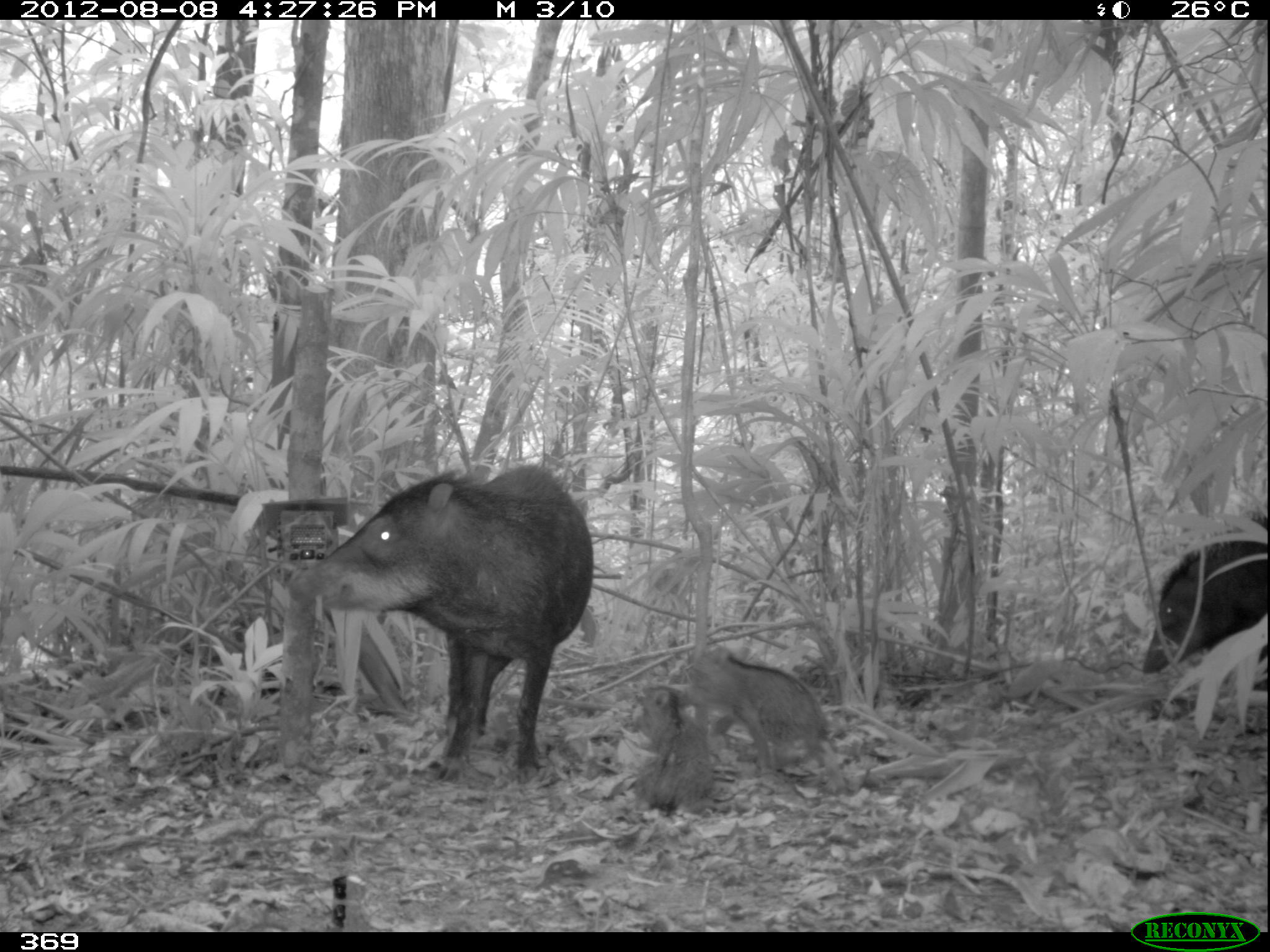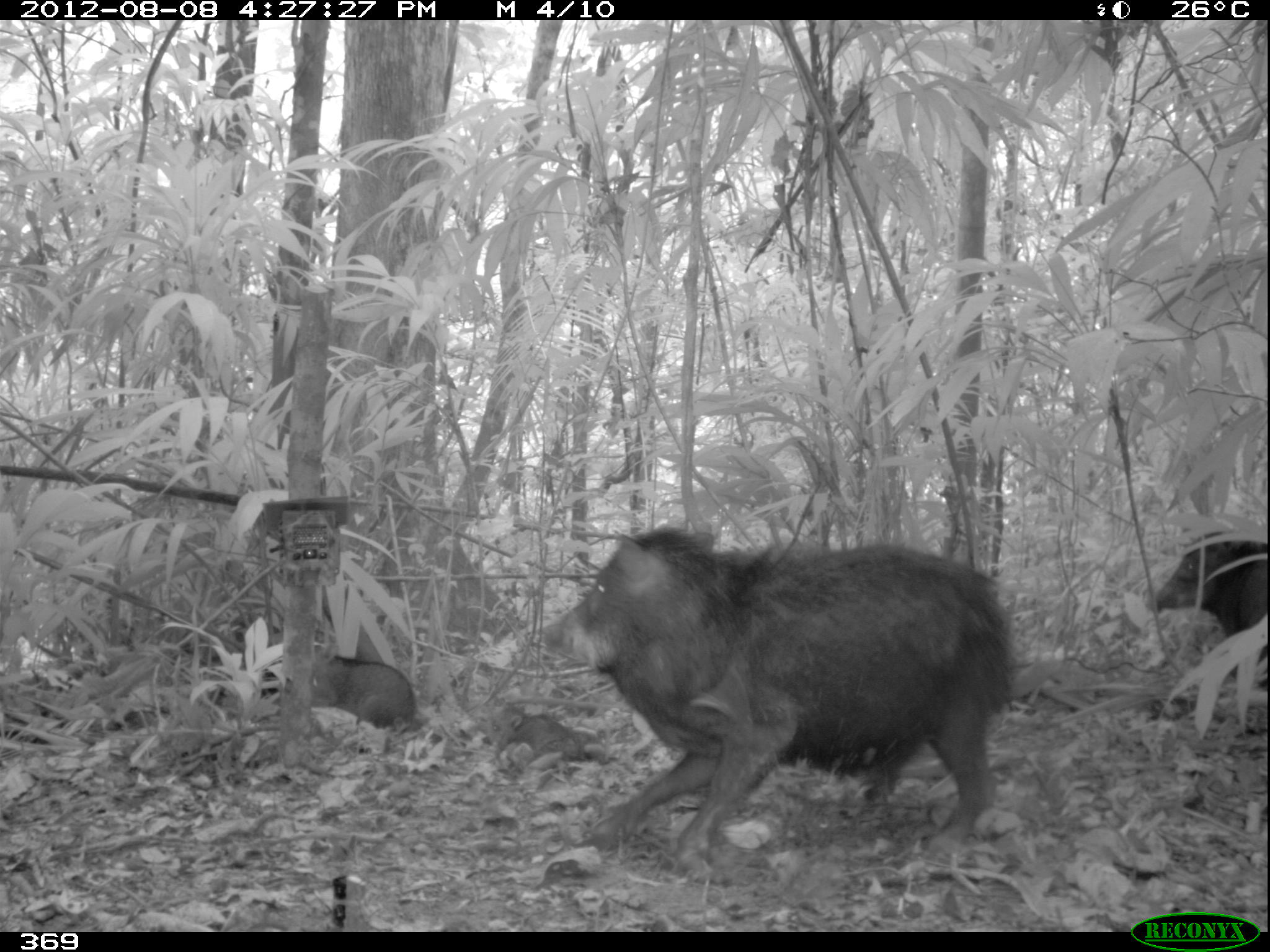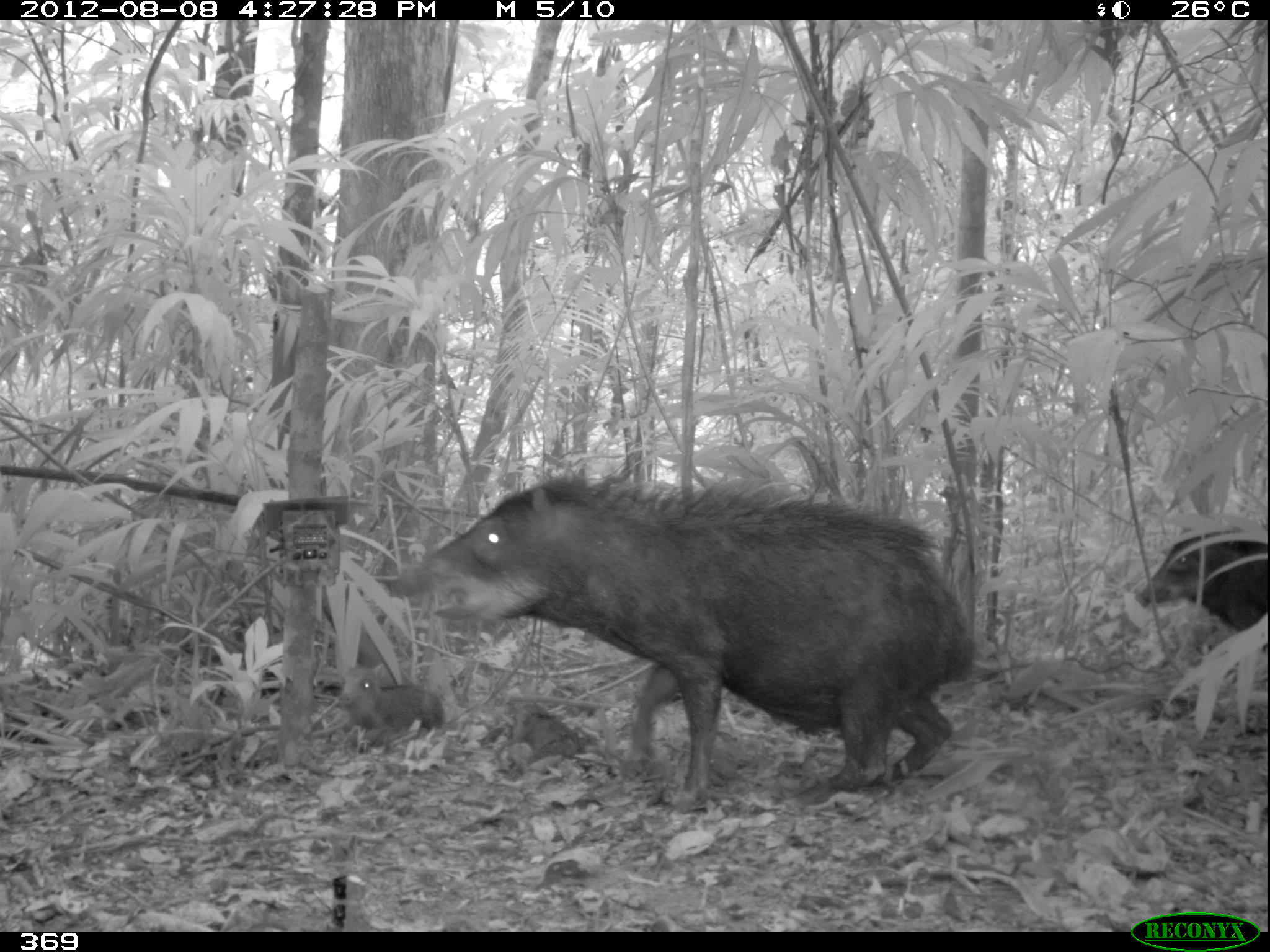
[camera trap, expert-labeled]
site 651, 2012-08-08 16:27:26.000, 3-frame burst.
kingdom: Animalia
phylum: Chordata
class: Mammalia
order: Artiodactyla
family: Tayassuidae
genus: Tayassu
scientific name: Tayassu pecari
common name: white-lipped peccary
Tayassu pecari (white-lipped peccary).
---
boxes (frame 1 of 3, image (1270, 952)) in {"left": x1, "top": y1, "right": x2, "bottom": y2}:
tayassu pecari: {"left": 282, "top": 454, "right": 596, "bottom": 783}; {"left": 1135, "top": 515, "right": 1270, "bottom": 721}; {"left": 703, "top": 636, "right": 824, "bottom": 769}; {"left": 632, "top": 685, "right": 718, "bottom": 814}